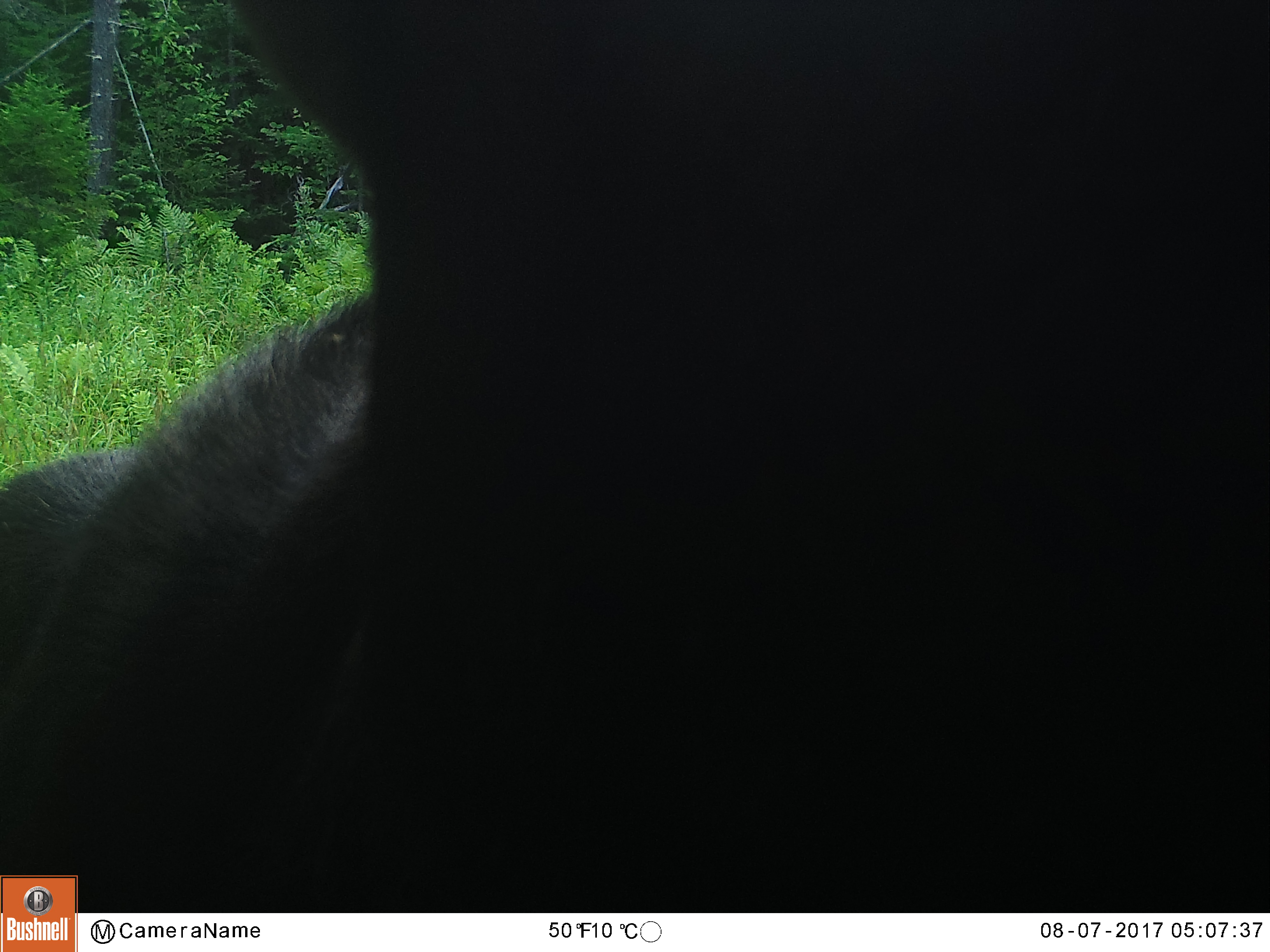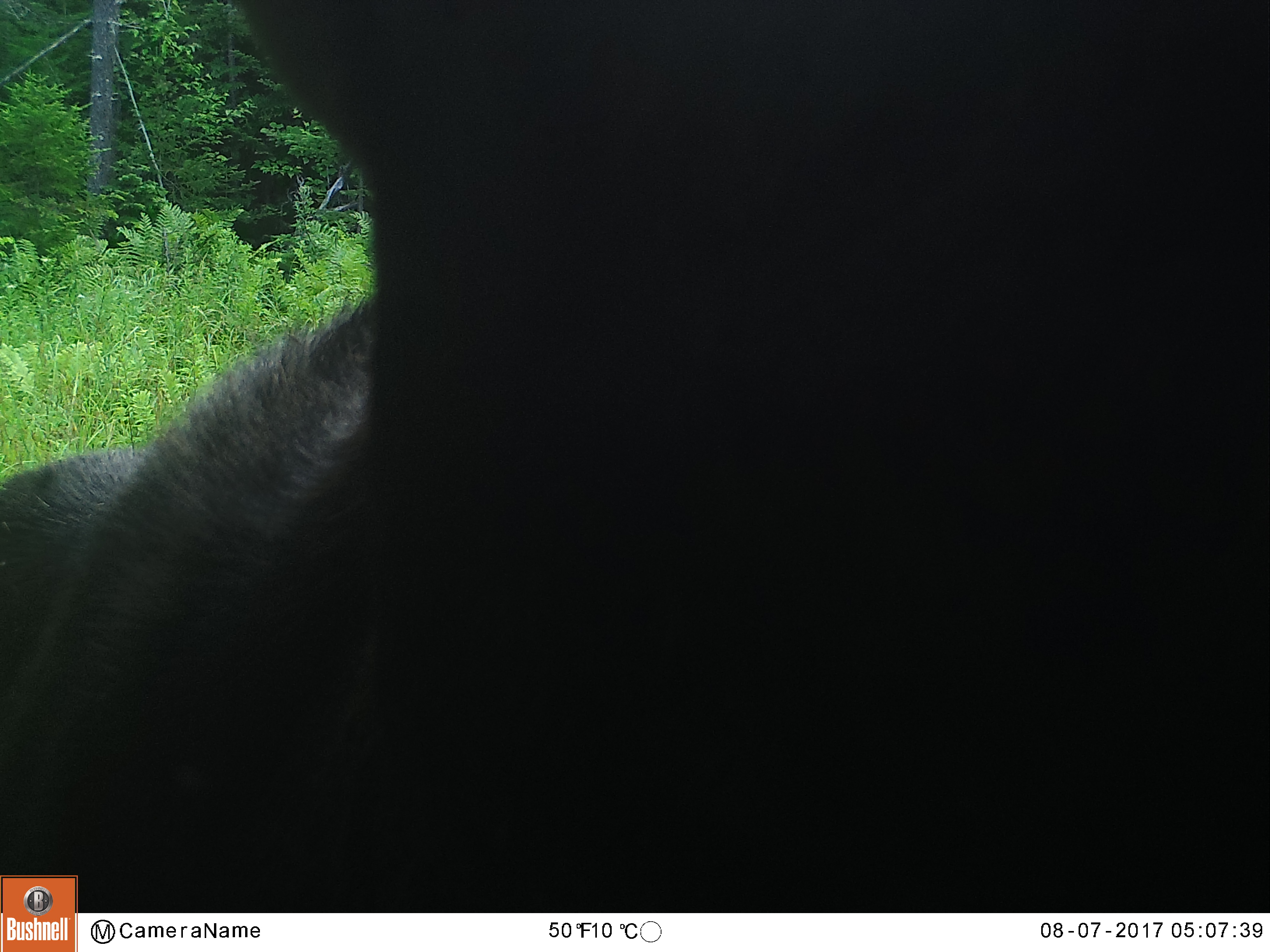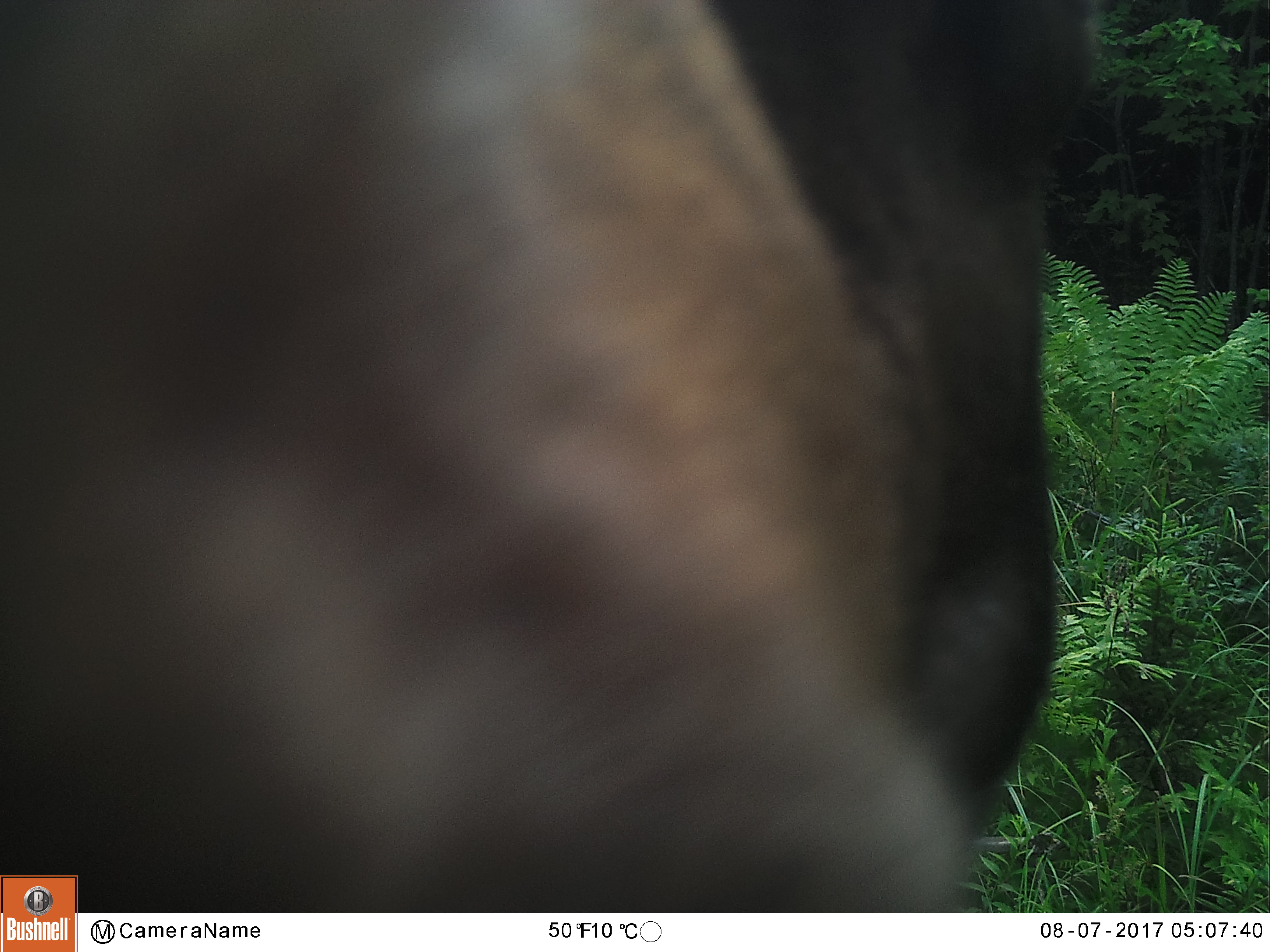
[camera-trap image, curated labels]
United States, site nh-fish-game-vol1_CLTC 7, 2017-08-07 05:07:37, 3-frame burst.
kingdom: Animalia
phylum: Chordata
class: Mammalia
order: Artiodactyla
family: Cervidae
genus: Alces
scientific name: Alces alces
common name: moose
Moose (Alces alces).